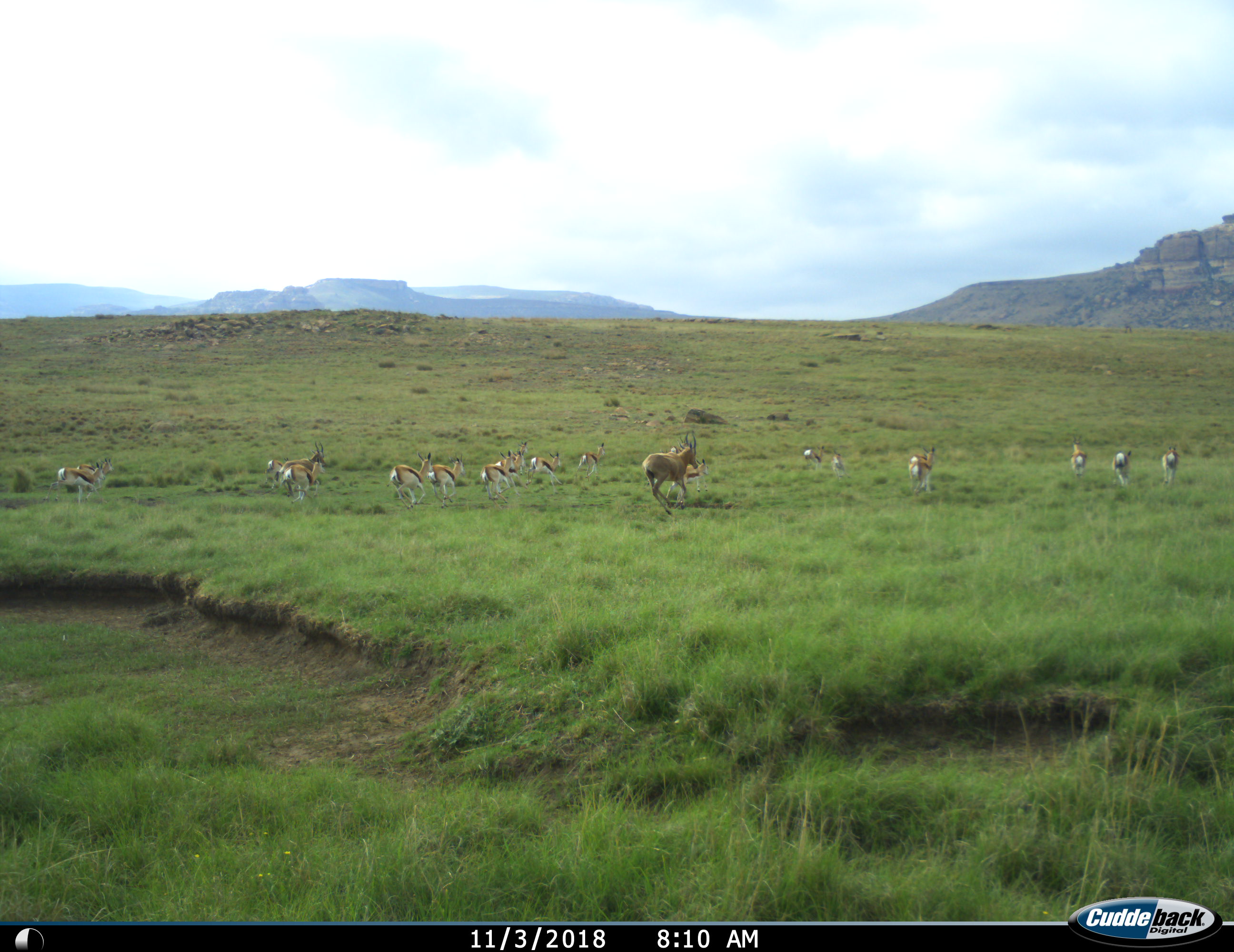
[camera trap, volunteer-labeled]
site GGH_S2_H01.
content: unidentified animal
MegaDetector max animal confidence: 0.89